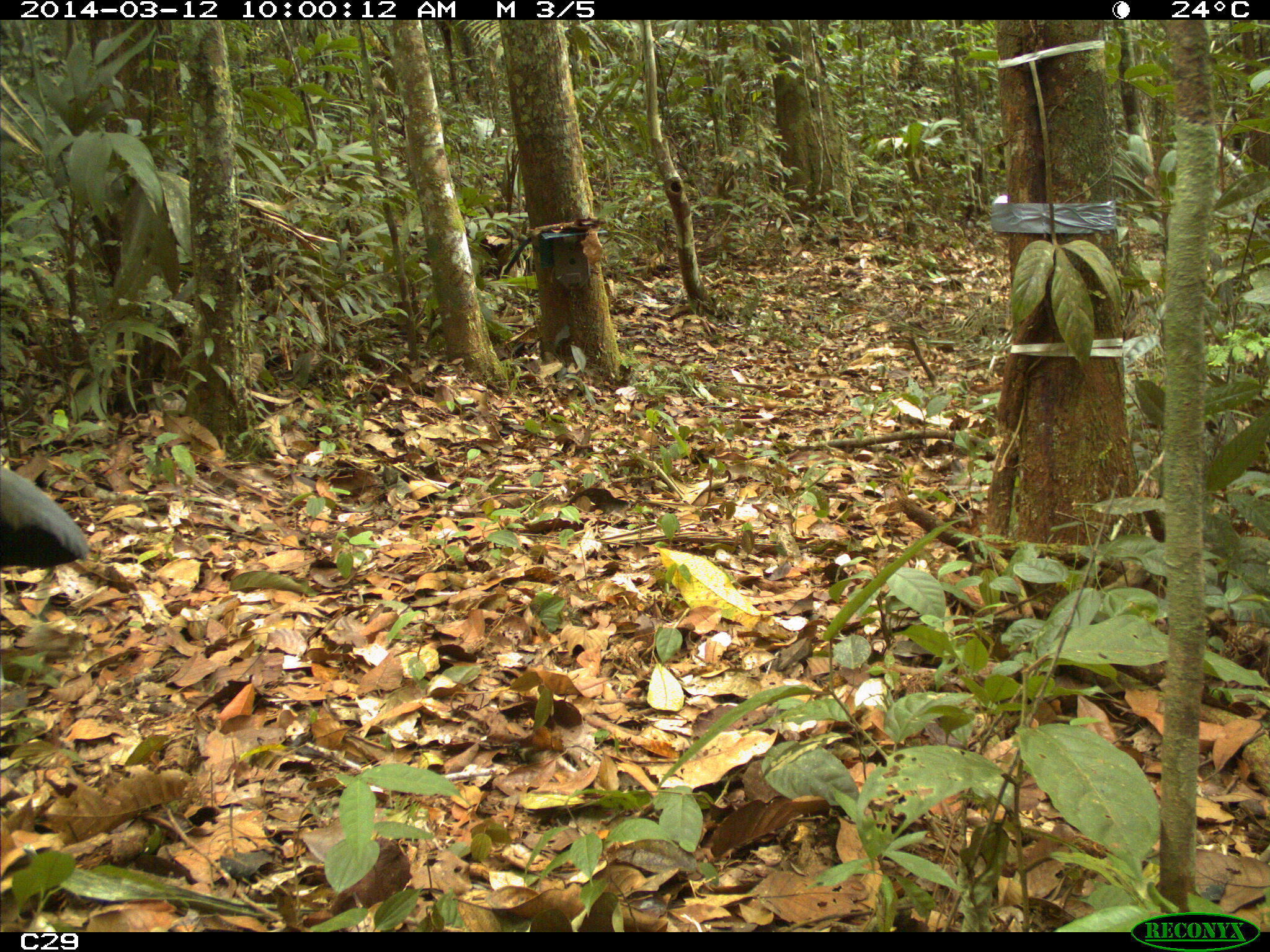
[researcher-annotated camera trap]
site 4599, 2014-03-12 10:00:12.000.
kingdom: Animalia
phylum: Chordata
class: Aves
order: Gruiformes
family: Psophiidae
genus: Psophia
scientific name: Psophia crepitans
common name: gray-winged trumpeter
Psophia crepitans (gray-winged trumpeter), count 3, age adult.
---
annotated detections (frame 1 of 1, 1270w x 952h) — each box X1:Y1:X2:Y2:
psophia crepitans: 0:469:89:568